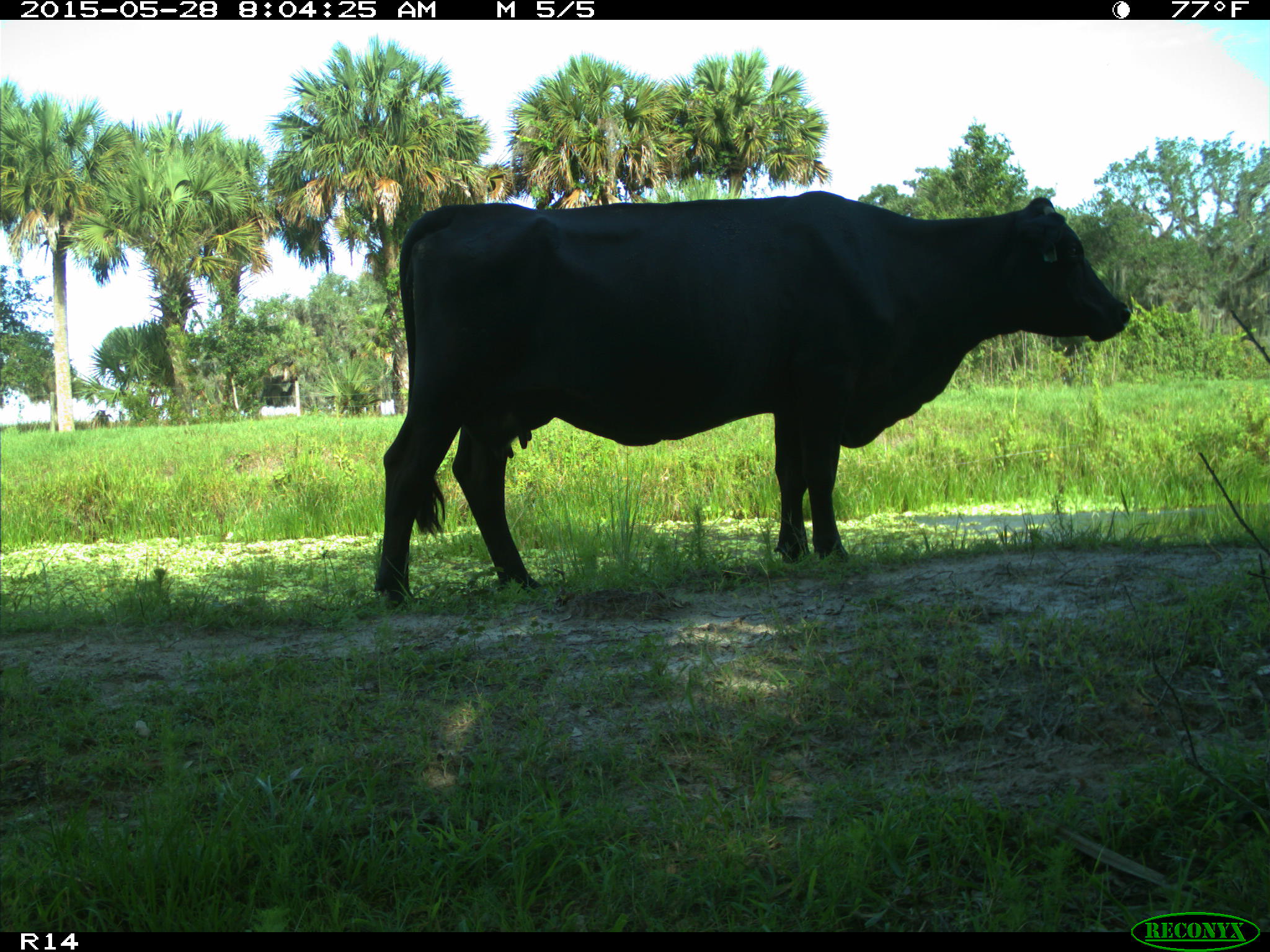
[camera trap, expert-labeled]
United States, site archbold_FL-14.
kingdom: Animalia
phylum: Chordata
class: Mammalia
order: Artiodactyla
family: Bovidae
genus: Bos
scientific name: Bos taurus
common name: domestic cow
Bos taurus (domestic cow).